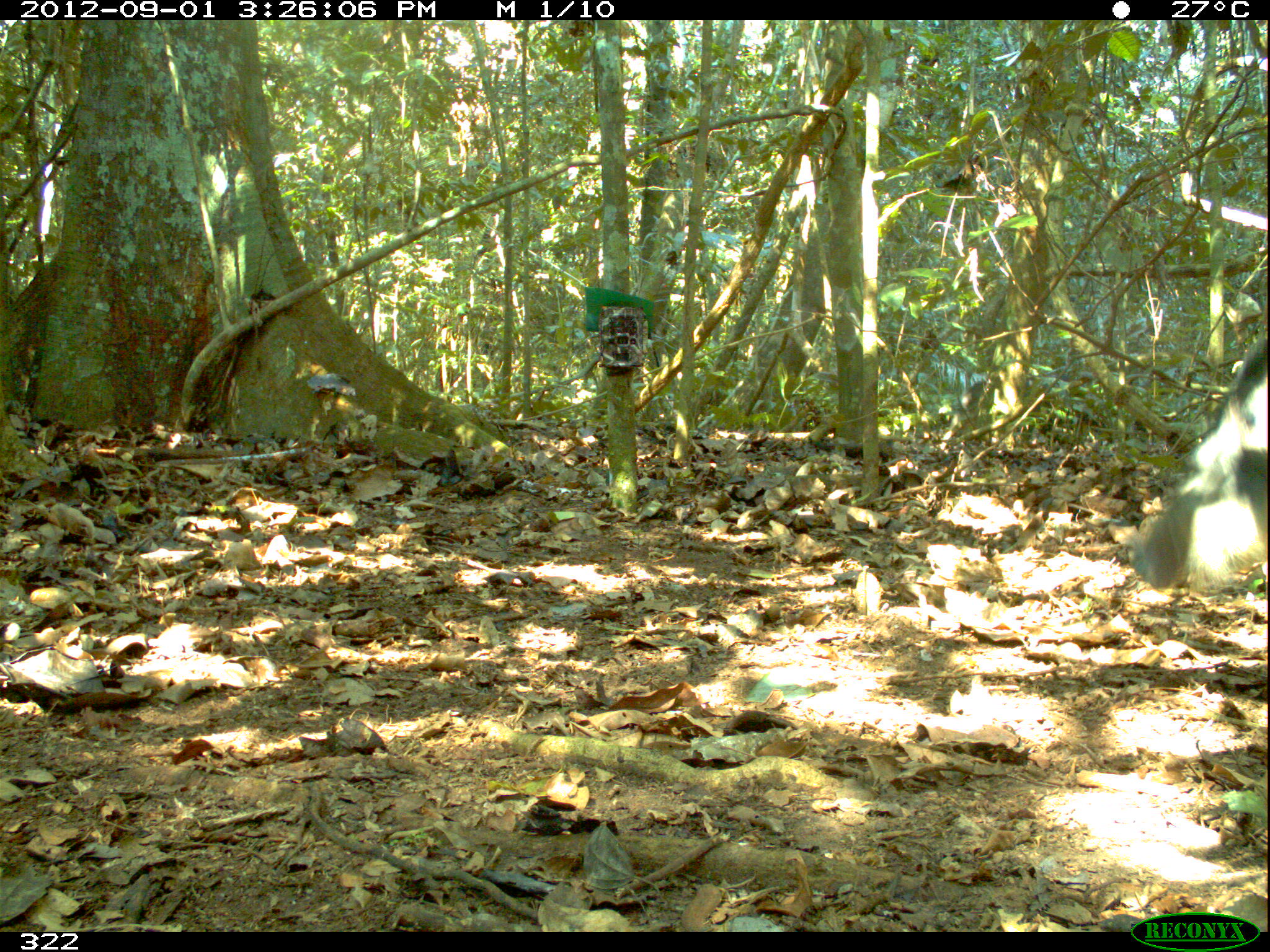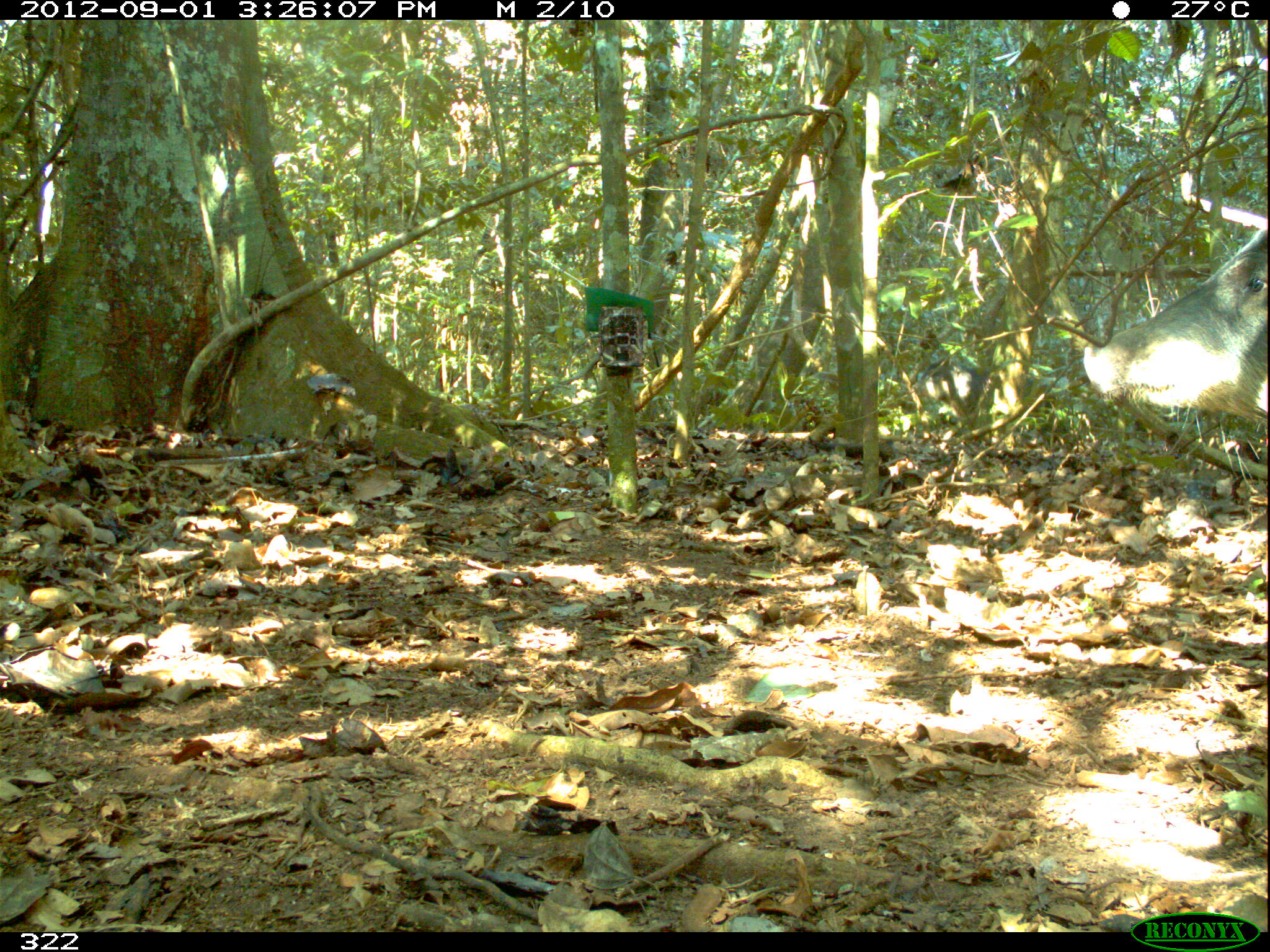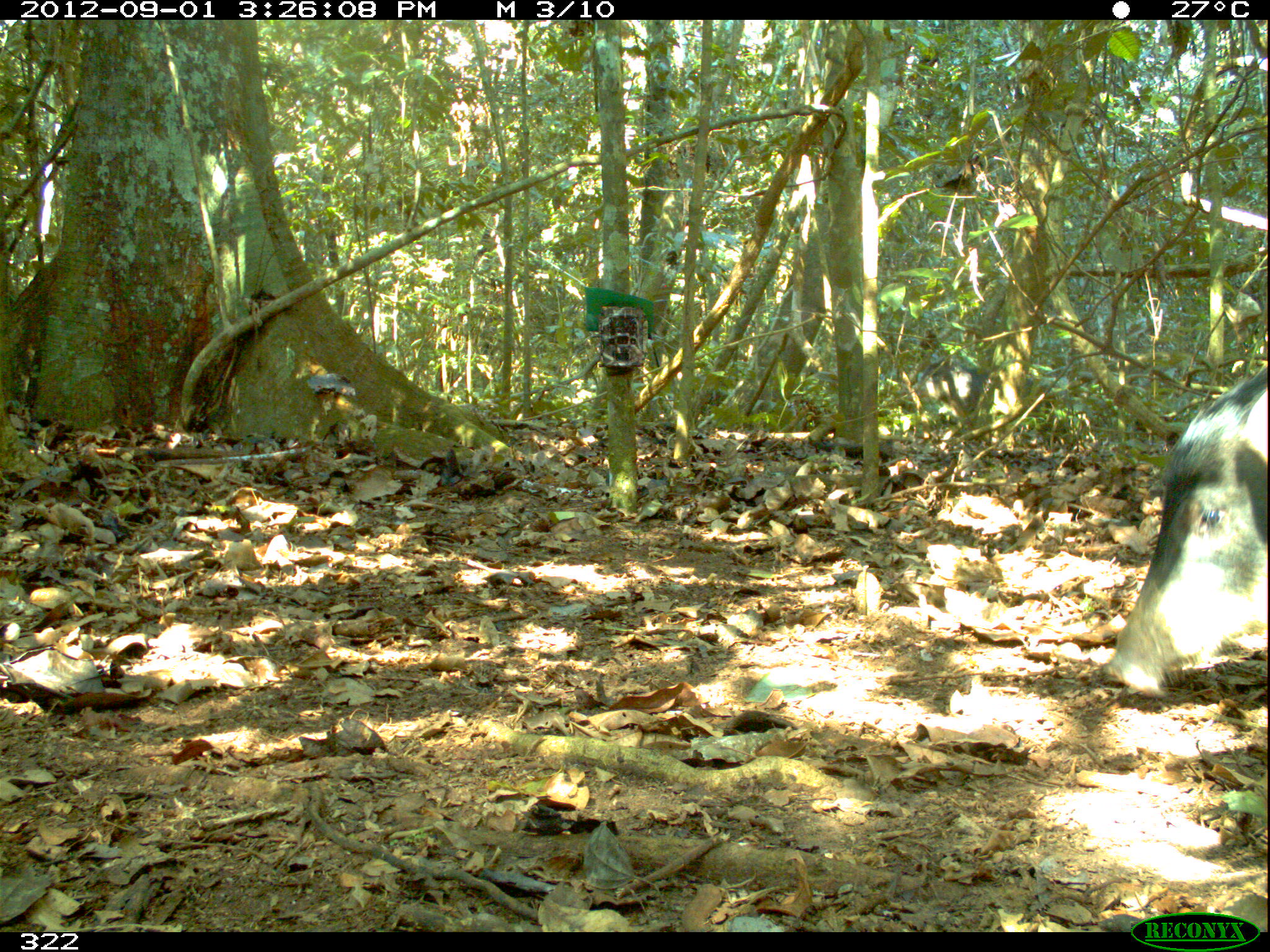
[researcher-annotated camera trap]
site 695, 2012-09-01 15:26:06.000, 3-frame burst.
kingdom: Animalia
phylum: Chordata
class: Mammalia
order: Artiodactyla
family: Tayassuidae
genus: Tayassu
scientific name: Tayassu pecari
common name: white-lipped peccary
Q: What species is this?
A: Tayassu pecari (white-lipped peccary).